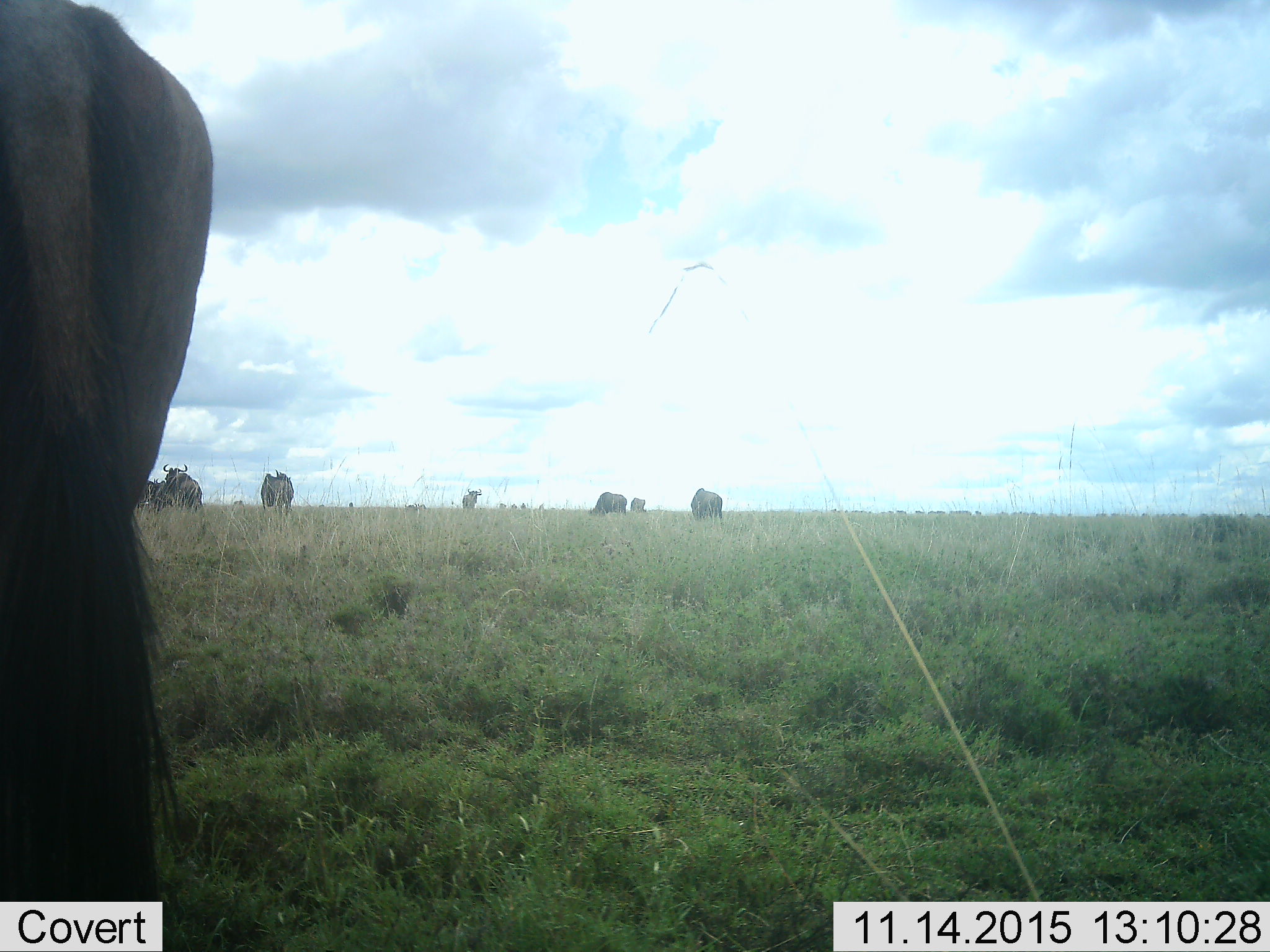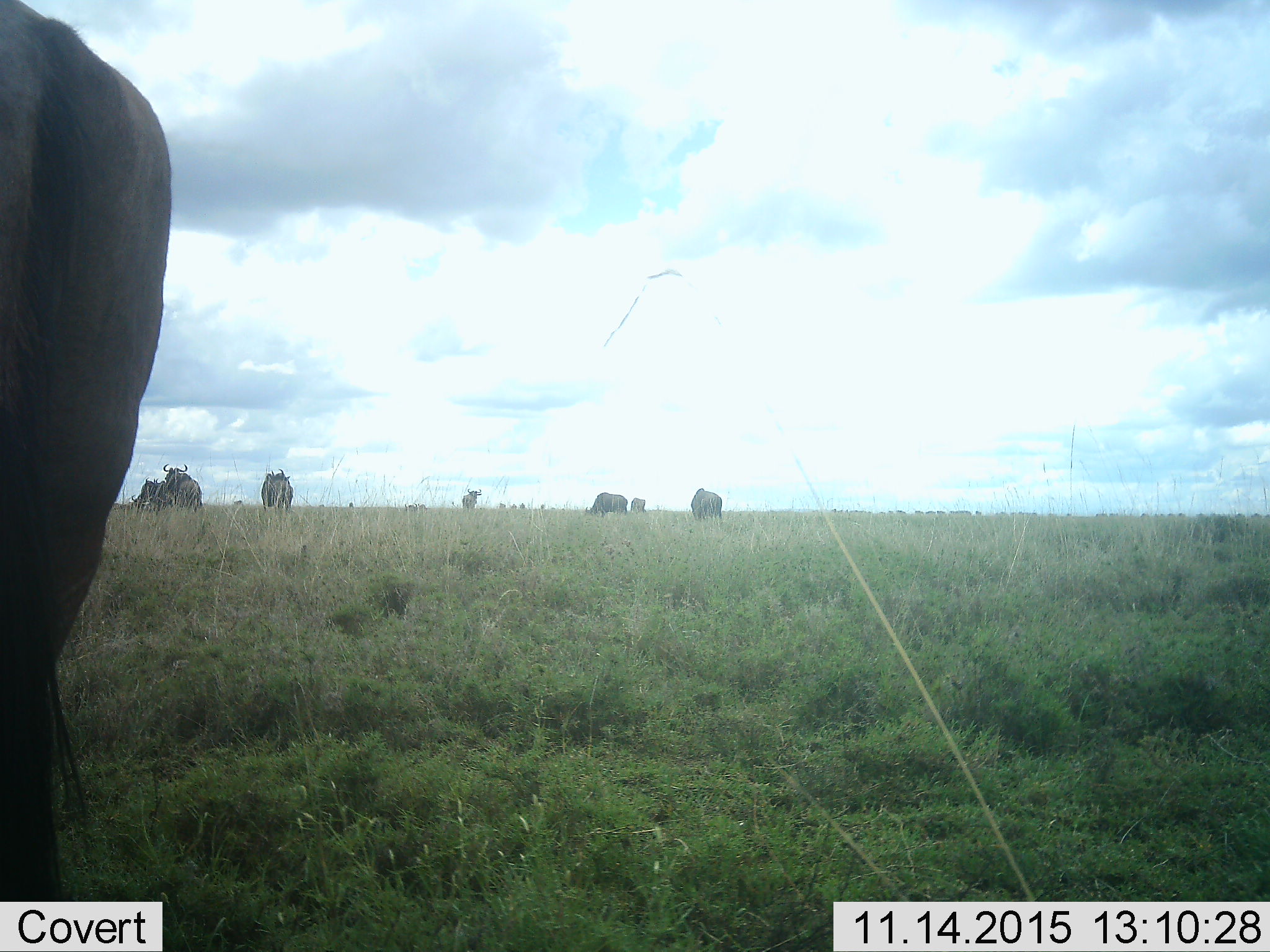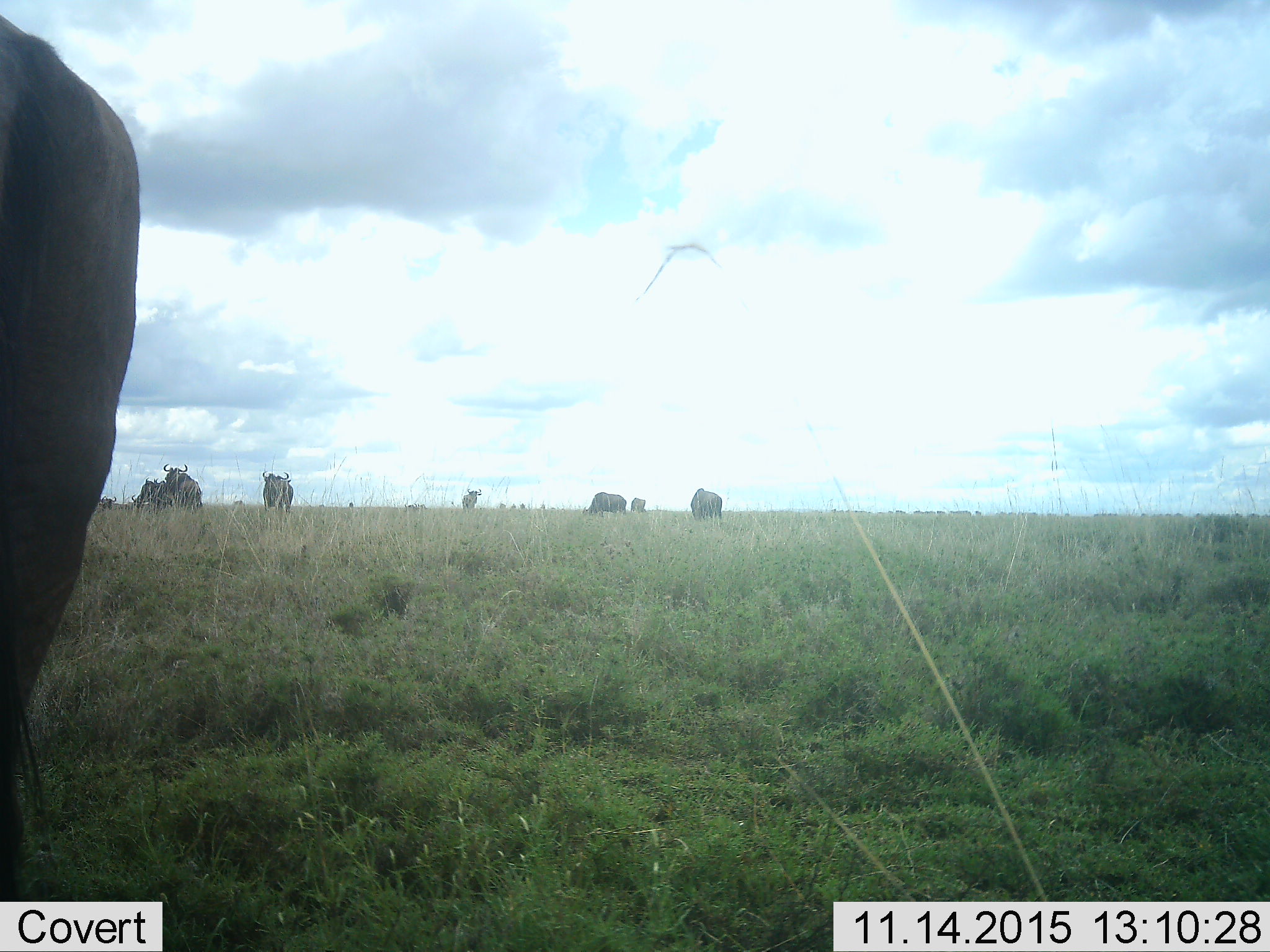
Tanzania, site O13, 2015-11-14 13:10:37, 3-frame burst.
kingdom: Animalia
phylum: Chordata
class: Mammalia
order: Artiodactyla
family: Bovidae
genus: Connochaetes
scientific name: Connochaetes taurinus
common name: blue wildebeest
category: wildebeest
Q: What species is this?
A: Wildebeest (blue wildebeest) (Connochaetes taurinus).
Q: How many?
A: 11-50.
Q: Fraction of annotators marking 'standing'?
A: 62%.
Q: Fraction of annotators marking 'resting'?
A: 0%.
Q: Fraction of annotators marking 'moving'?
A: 62%.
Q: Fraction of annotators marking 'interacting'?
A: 25%.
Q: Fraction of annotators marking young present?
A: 0%.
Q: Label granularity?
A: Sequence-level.